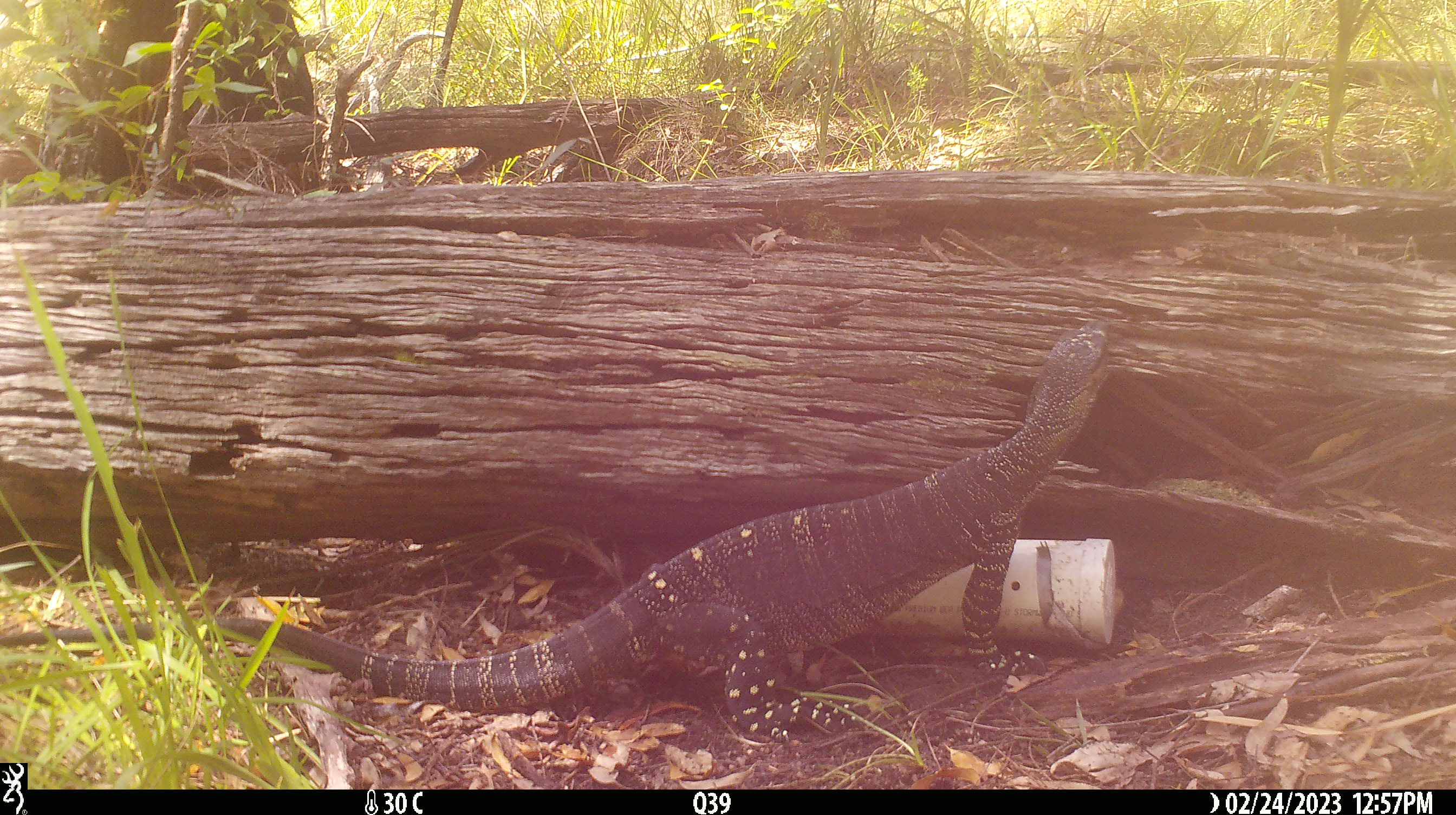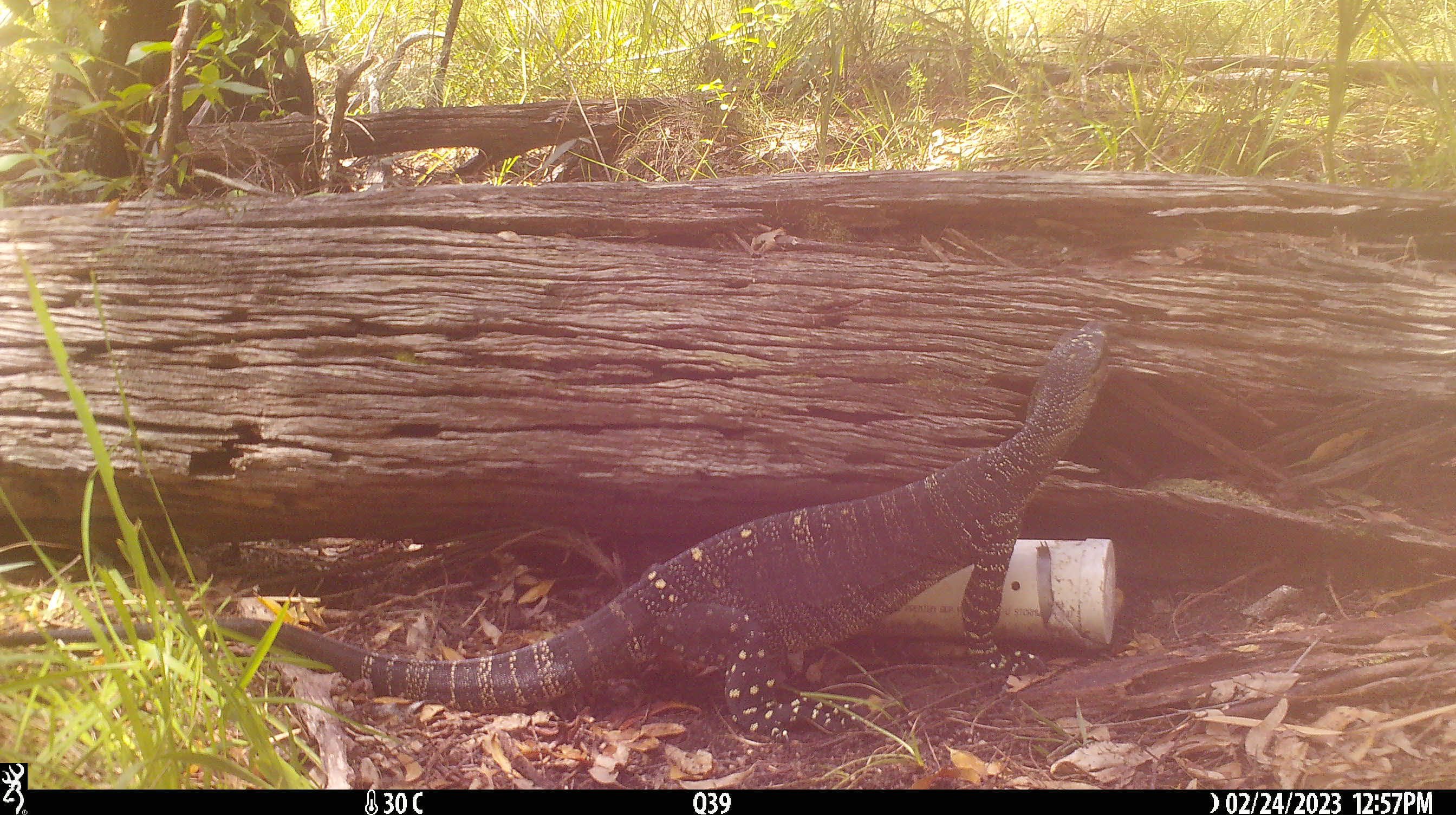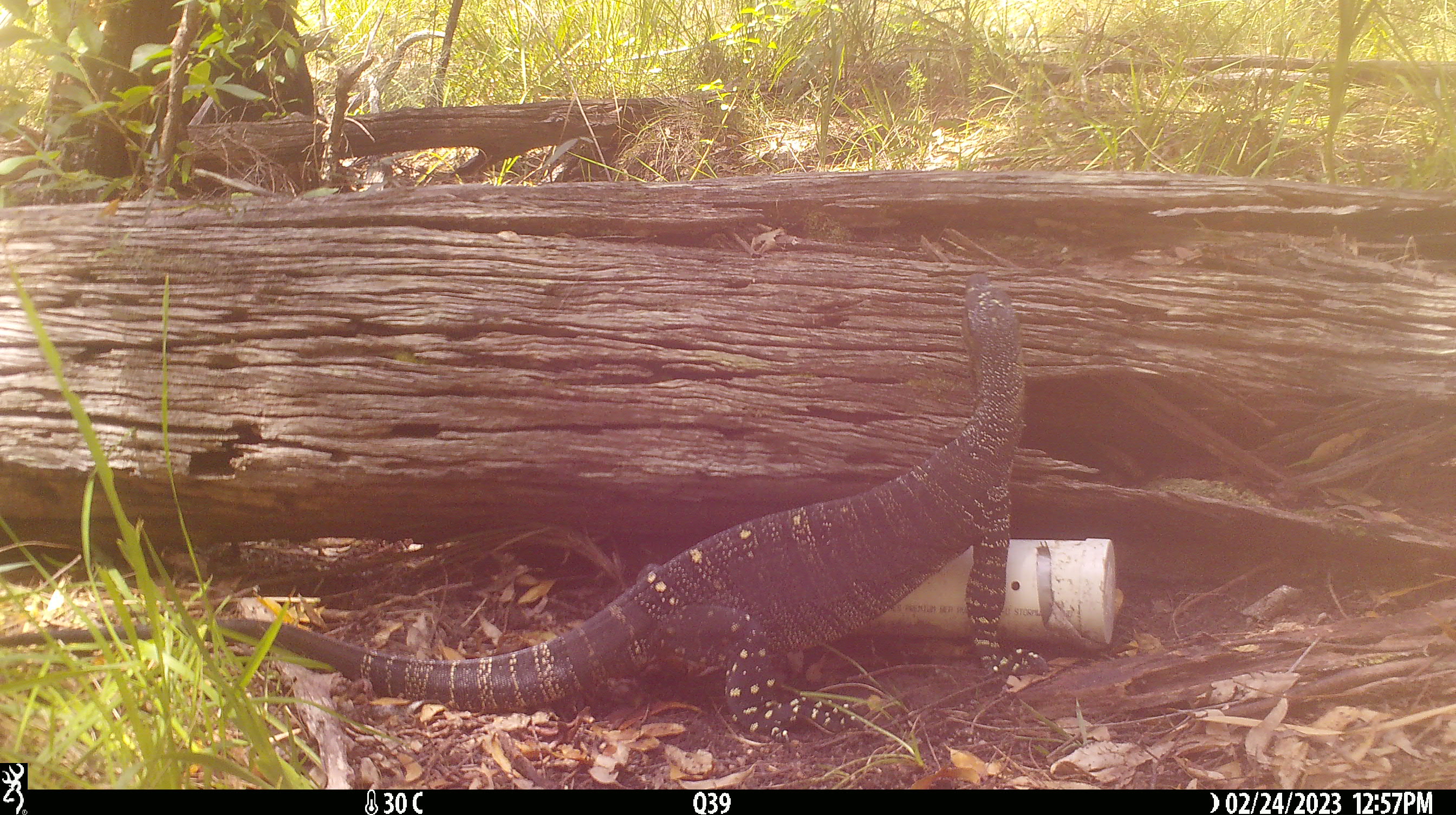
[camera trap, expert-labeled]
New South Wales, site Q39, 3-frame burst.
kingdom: Animalia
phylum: Chordata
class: Reptilia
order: Squamata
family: Varanidae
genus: Varanus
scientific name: Varanus varius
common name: lace monitor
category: goanna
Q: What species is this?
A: Goanna (lace monitor) (Varanus varius).